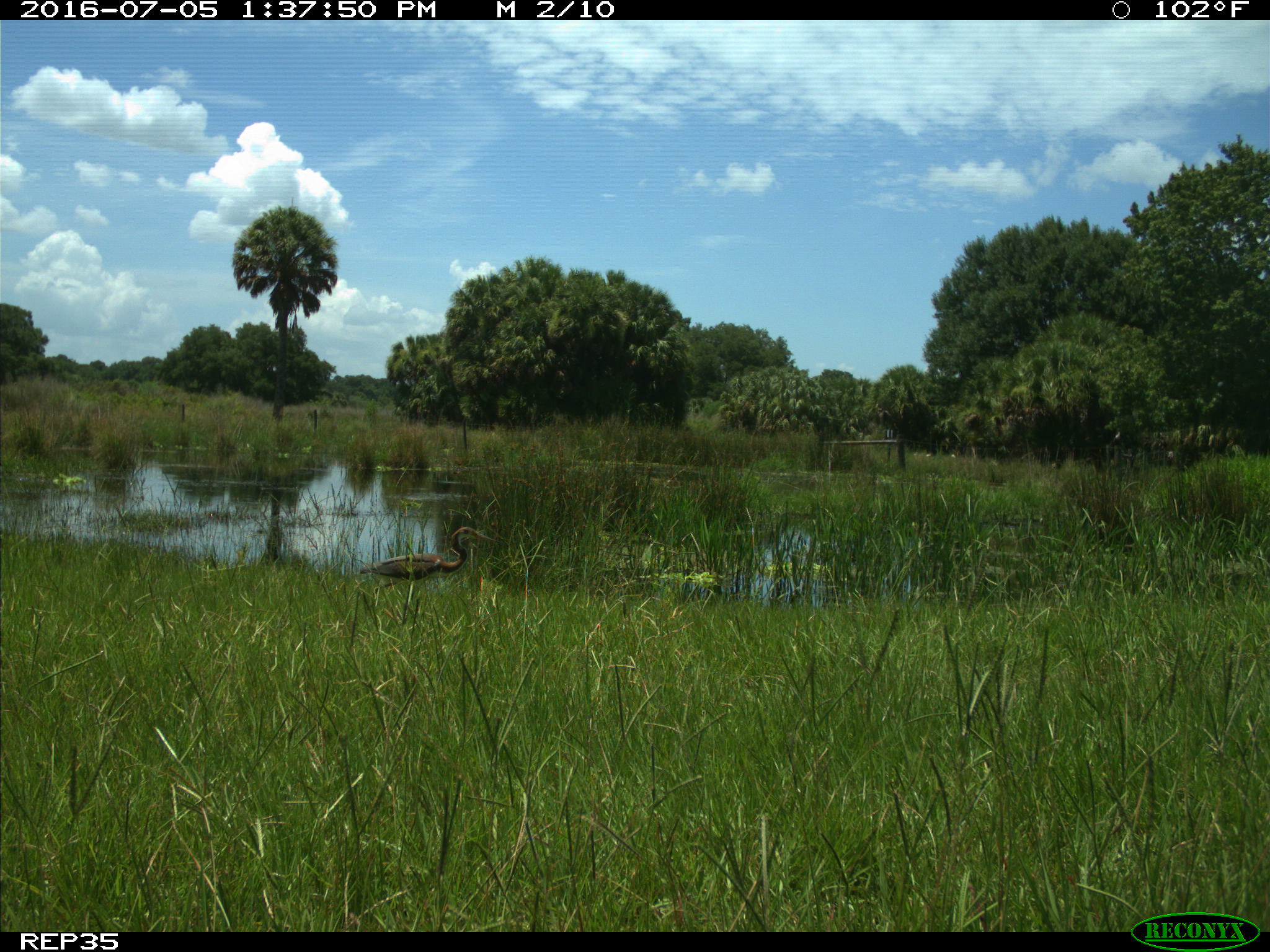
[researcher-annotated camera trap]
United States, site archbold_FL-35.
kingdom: Animalia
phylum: Chordata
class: Aves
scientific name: Aves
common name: birds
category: unidentified bird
Unidentified bird (birds) (Aves).